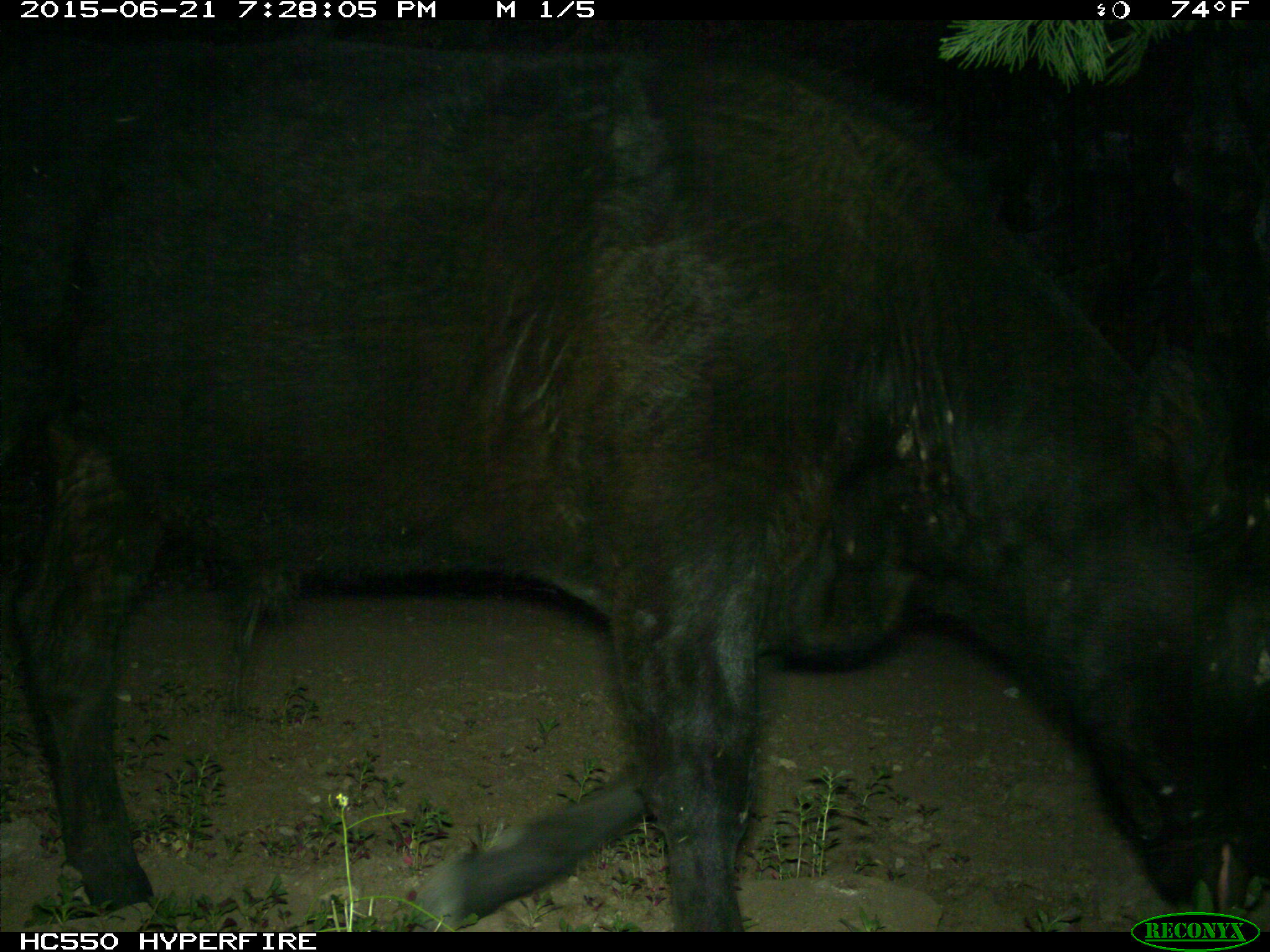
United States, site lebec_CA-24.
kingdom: Animalia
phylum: Chordata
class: Mammalia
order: Artiodactyla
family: Bovidae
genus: Bos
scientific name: Bos taurus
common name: domestic cow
Bos taurus (domestic cow).